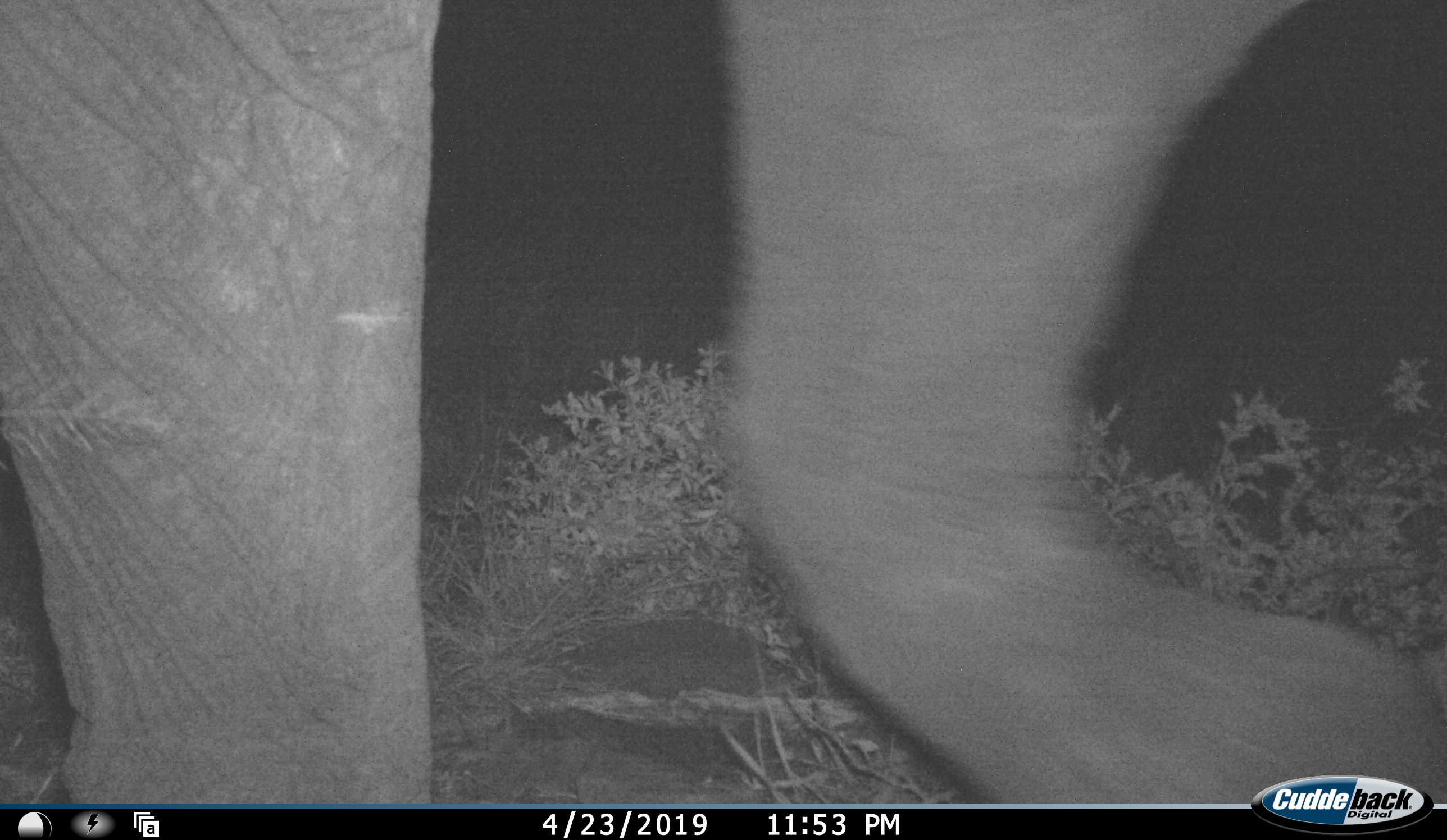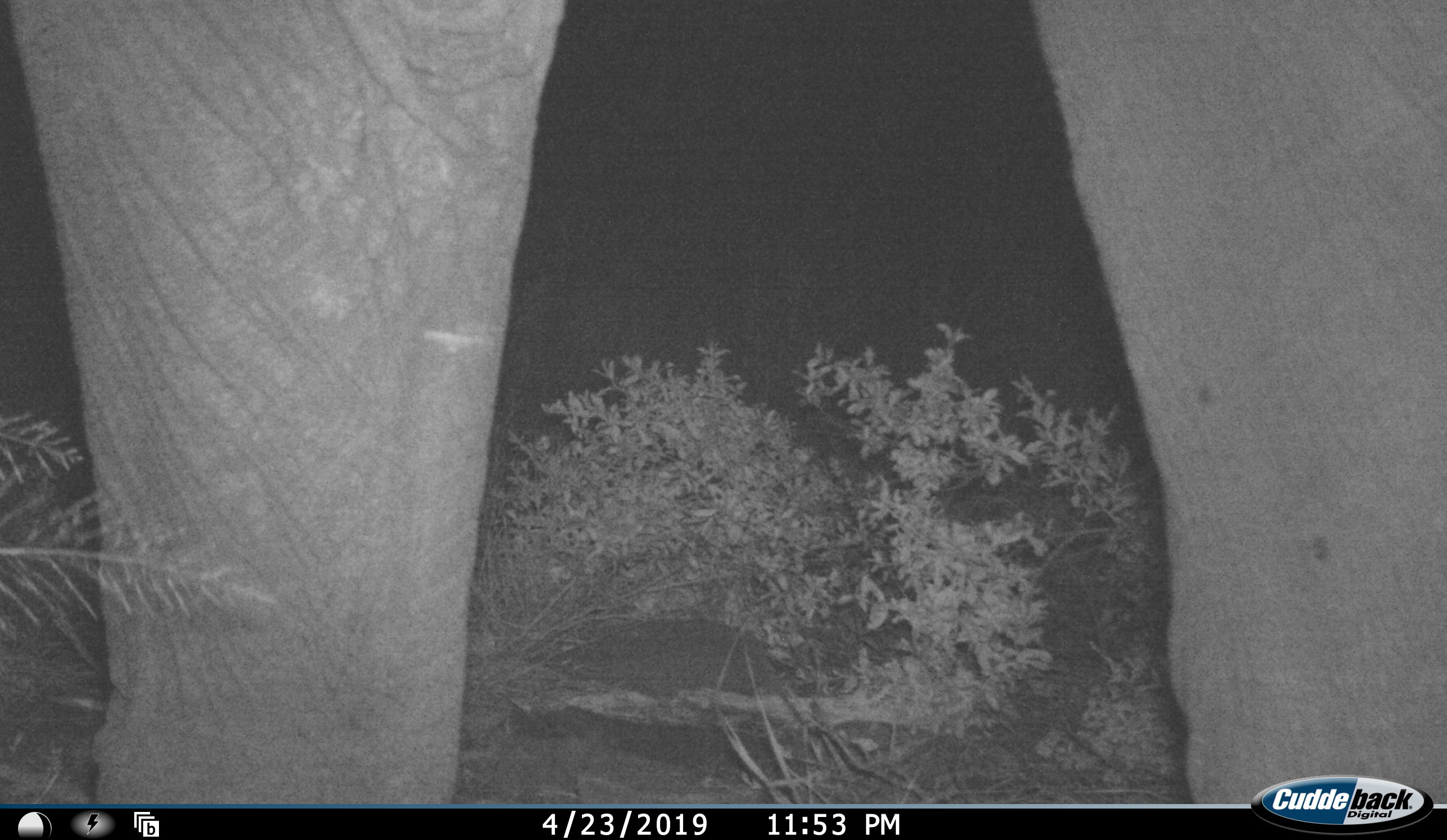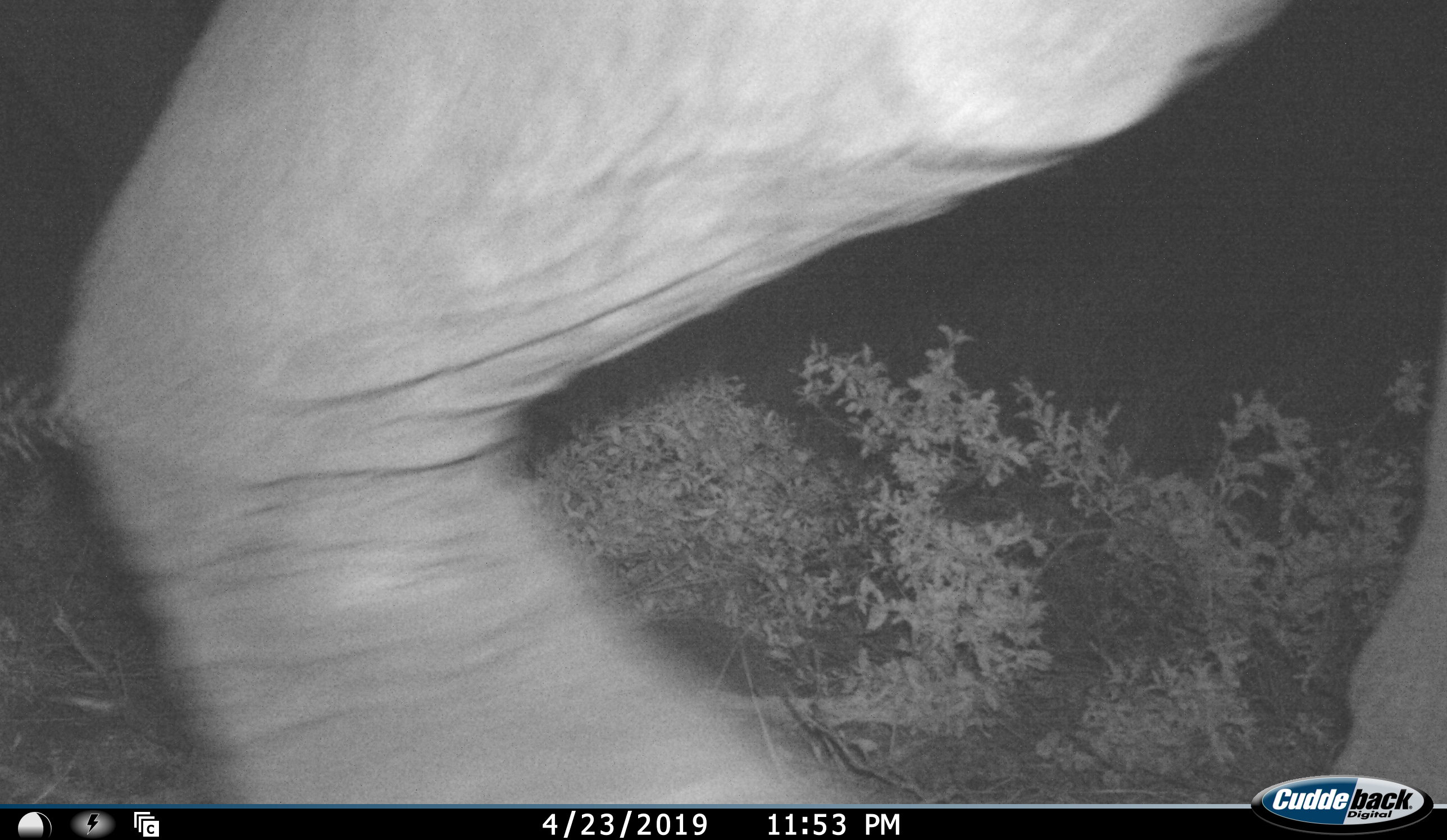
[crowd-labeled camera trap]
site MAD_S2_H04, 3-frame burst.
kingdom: Animalia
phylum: Chordata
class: Mammalia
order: Proboscidea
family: Elephantidae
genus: Loxodonta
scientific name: Loxodonta africana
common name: african bush elephant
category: elephant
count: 1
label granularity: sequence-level